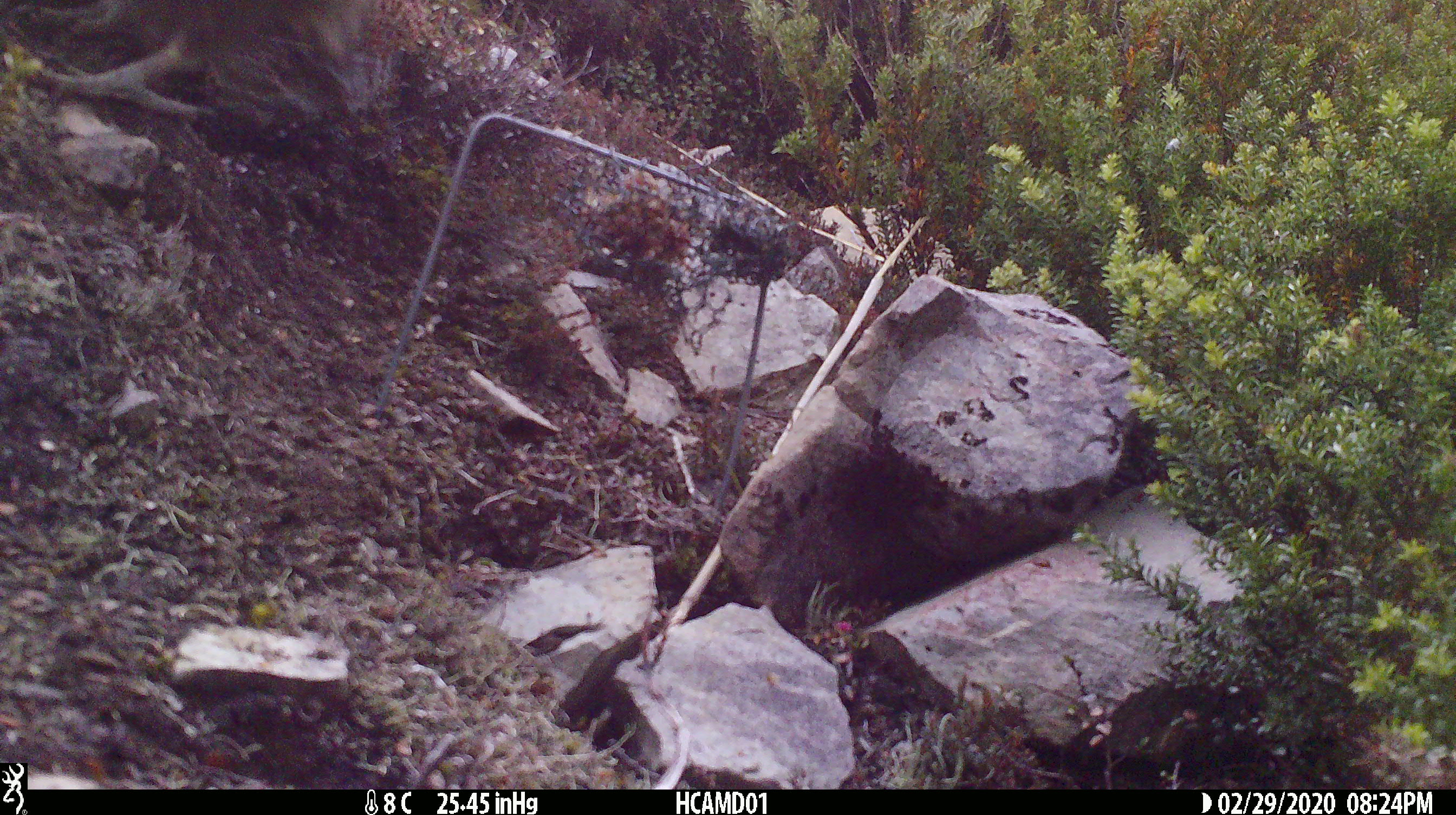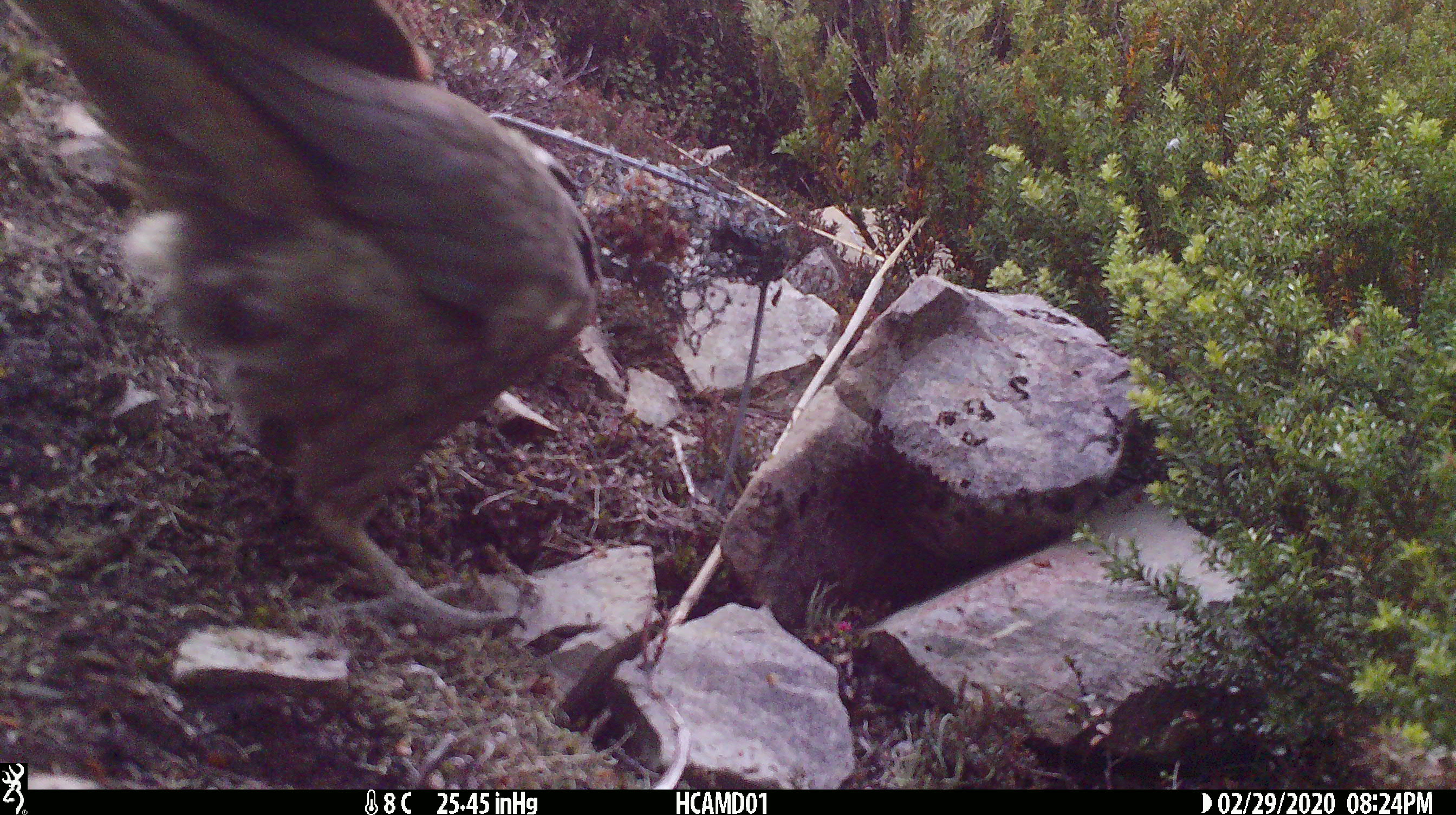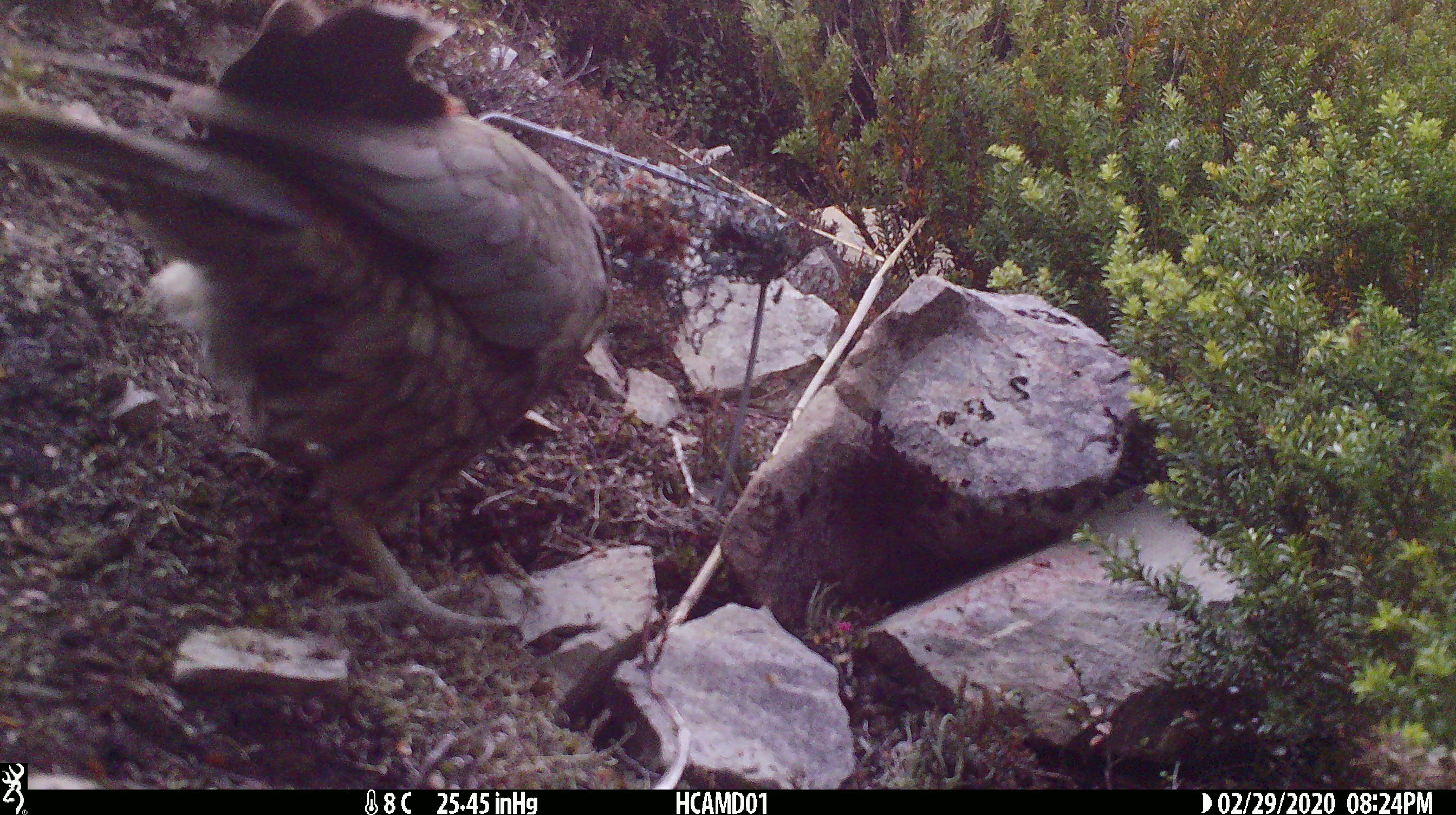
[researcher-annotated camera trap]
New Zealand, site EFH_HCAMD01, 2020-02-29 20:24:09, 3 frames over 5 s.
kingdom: Animalia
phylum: Chordata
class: Aves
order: Psittaciformes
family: Strigopidae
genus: Nestor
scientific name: Nestor notabilis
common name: kea